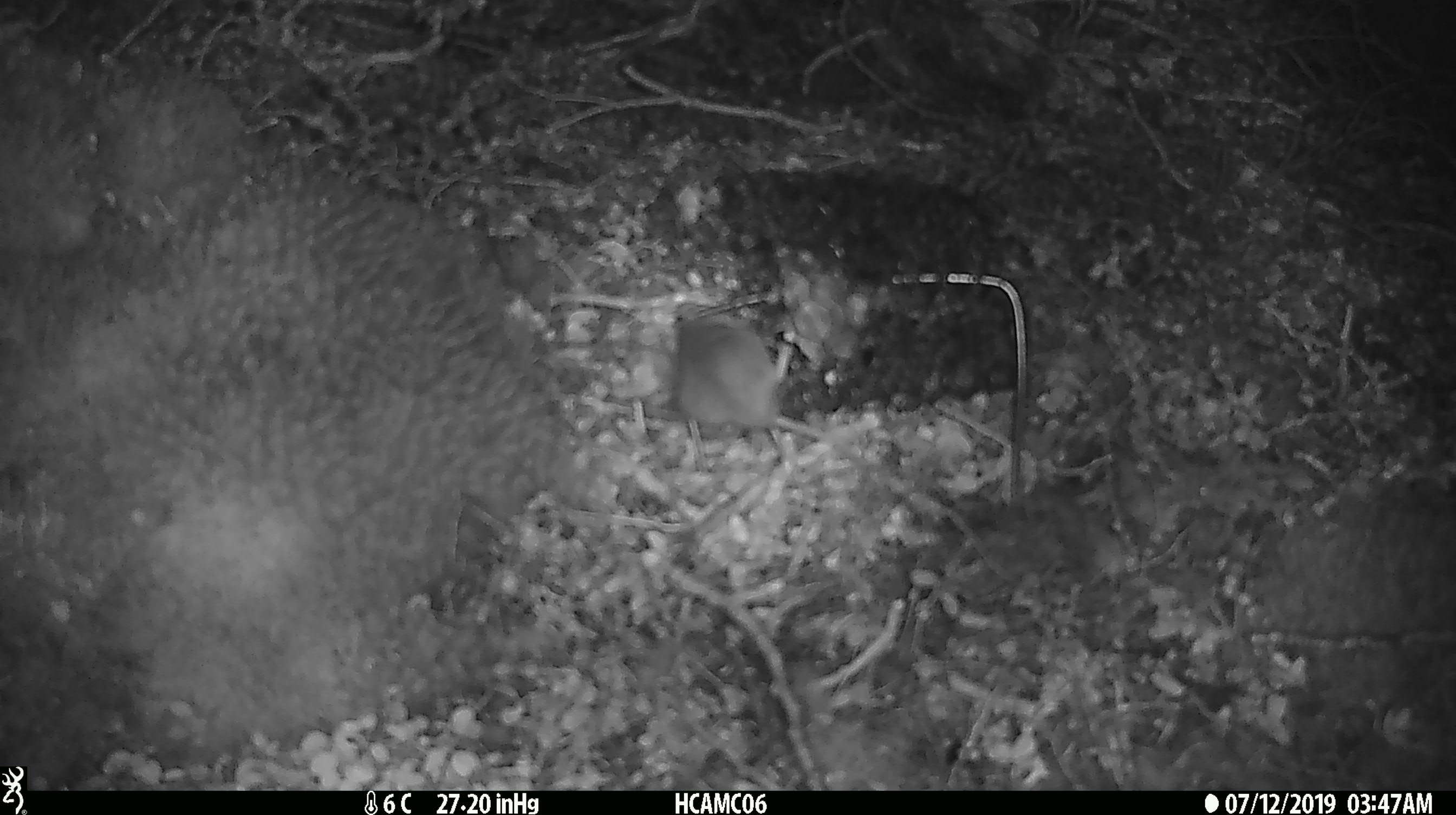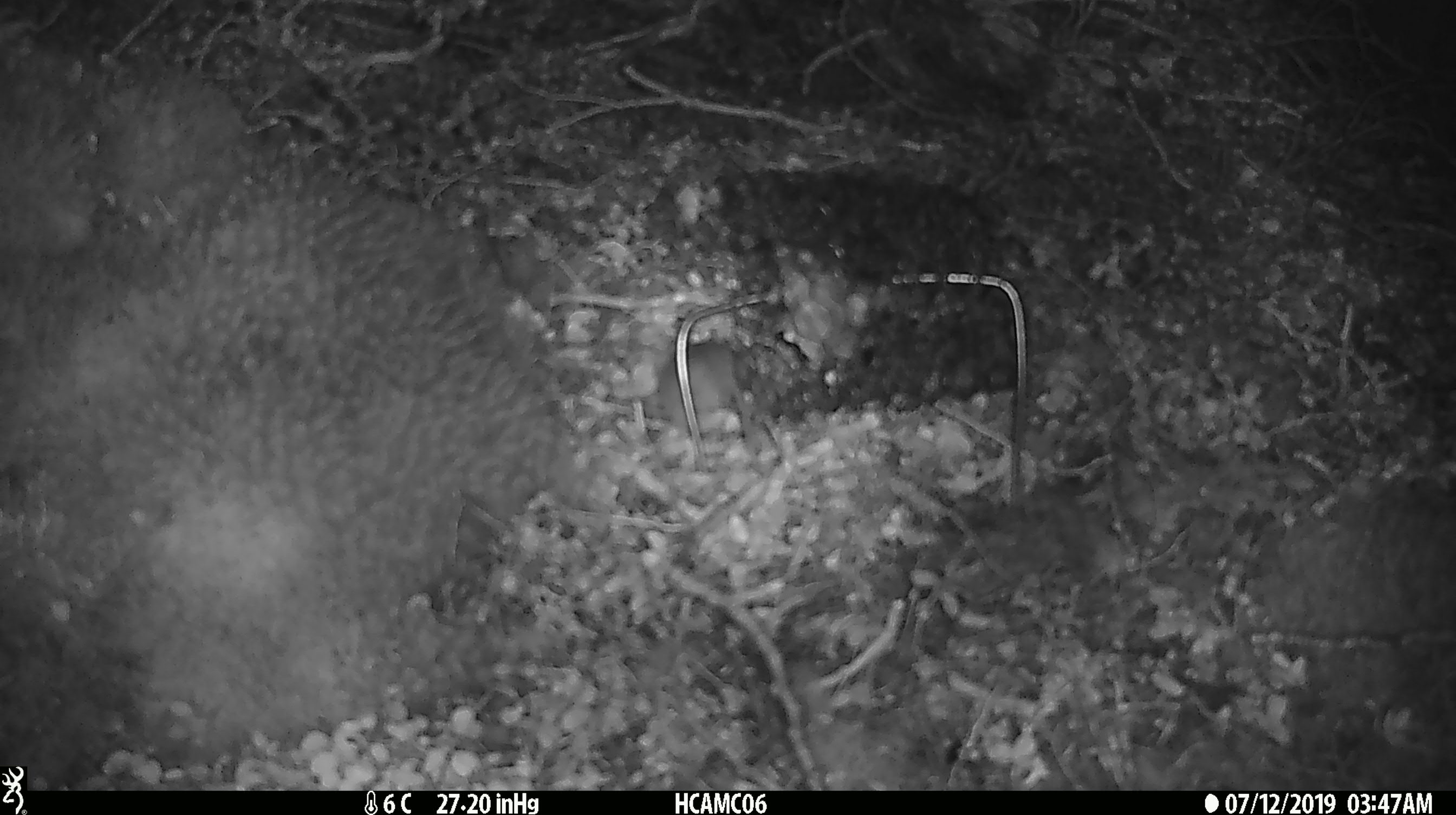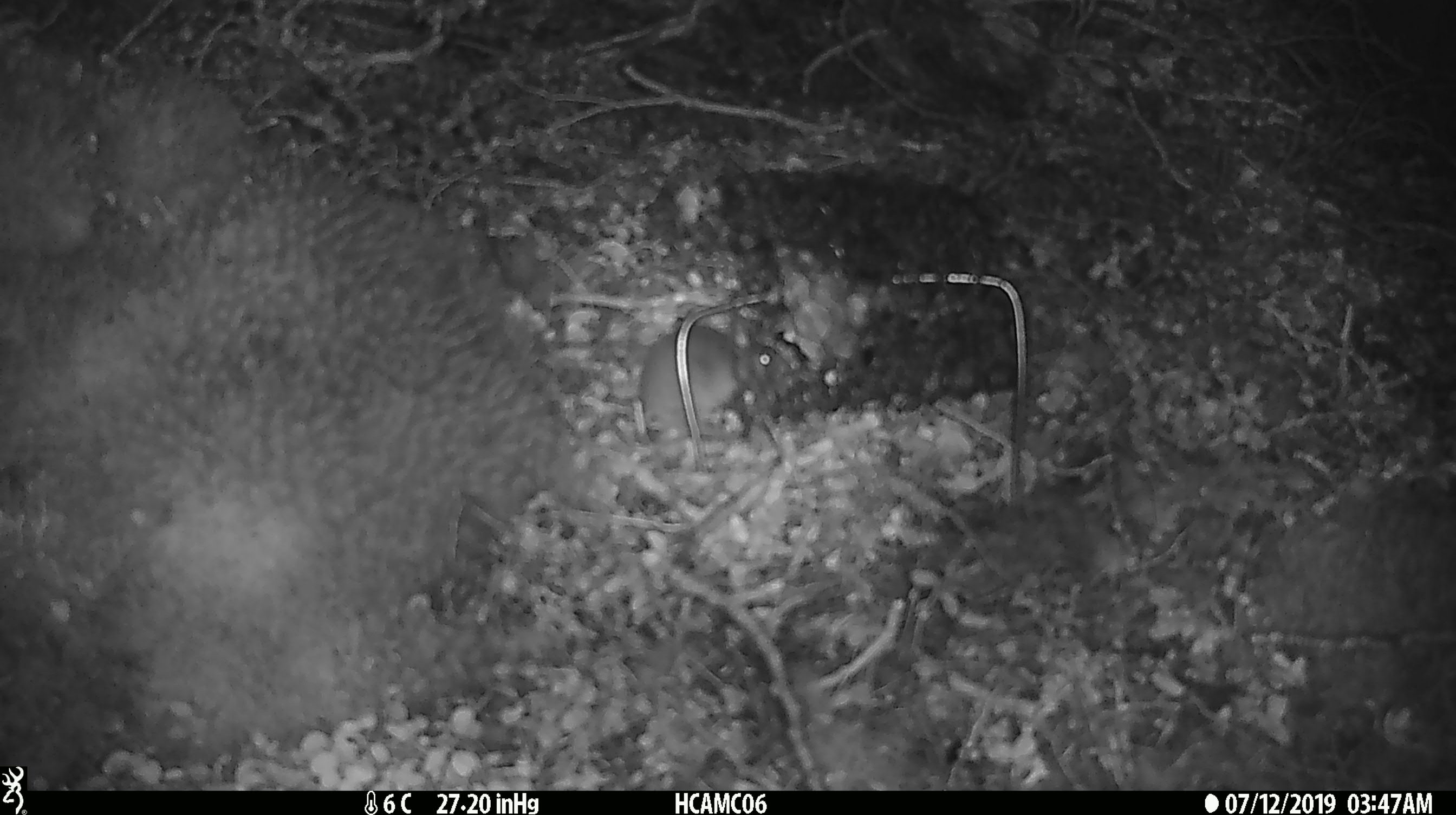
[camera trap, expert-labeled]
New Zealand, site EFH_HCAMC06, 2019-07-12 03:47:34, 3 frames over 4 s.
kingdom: Animalia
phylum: Chordata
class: Mammalia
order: Rodentia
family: Muridae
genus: Mus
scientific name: Mus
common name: mouse